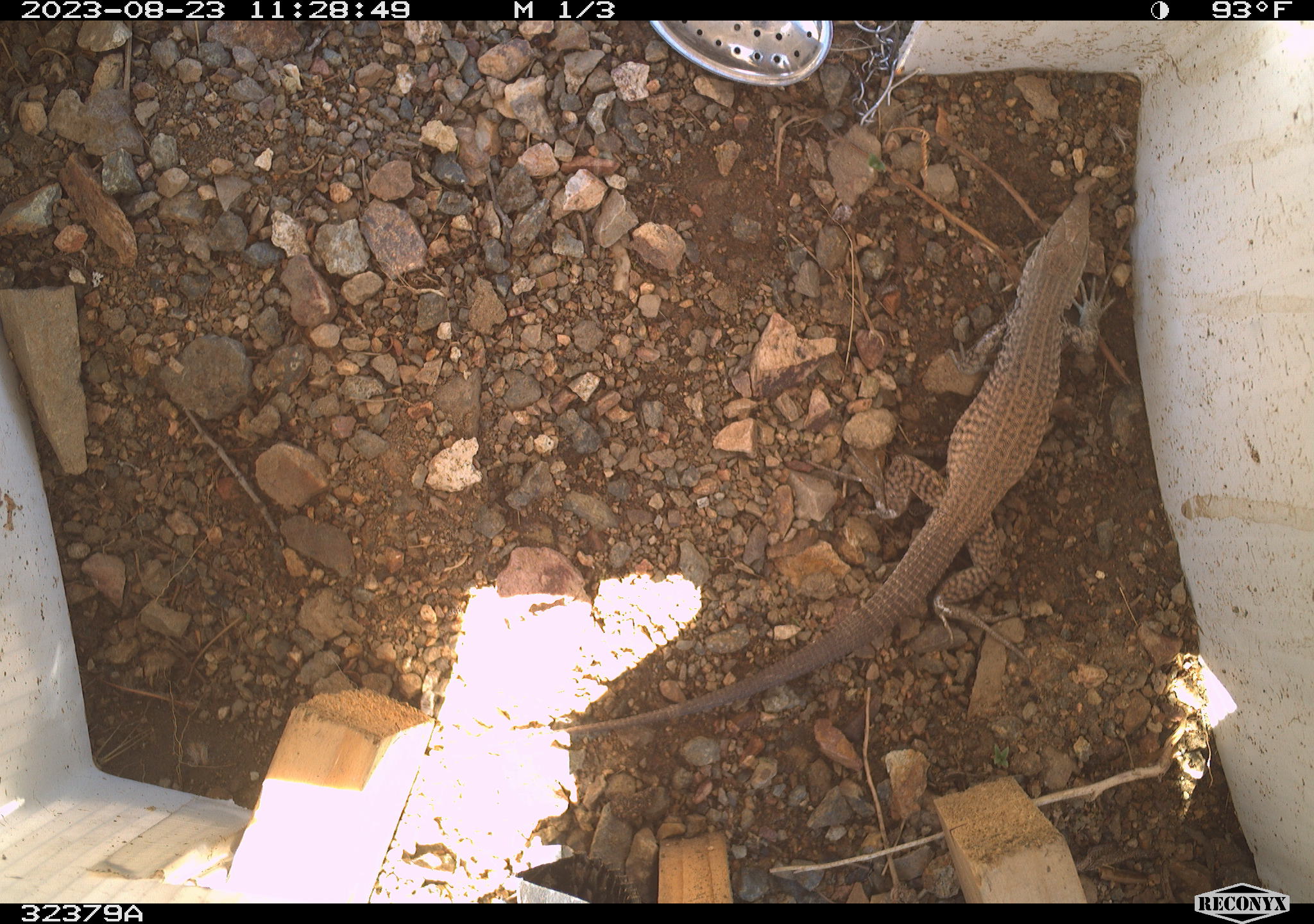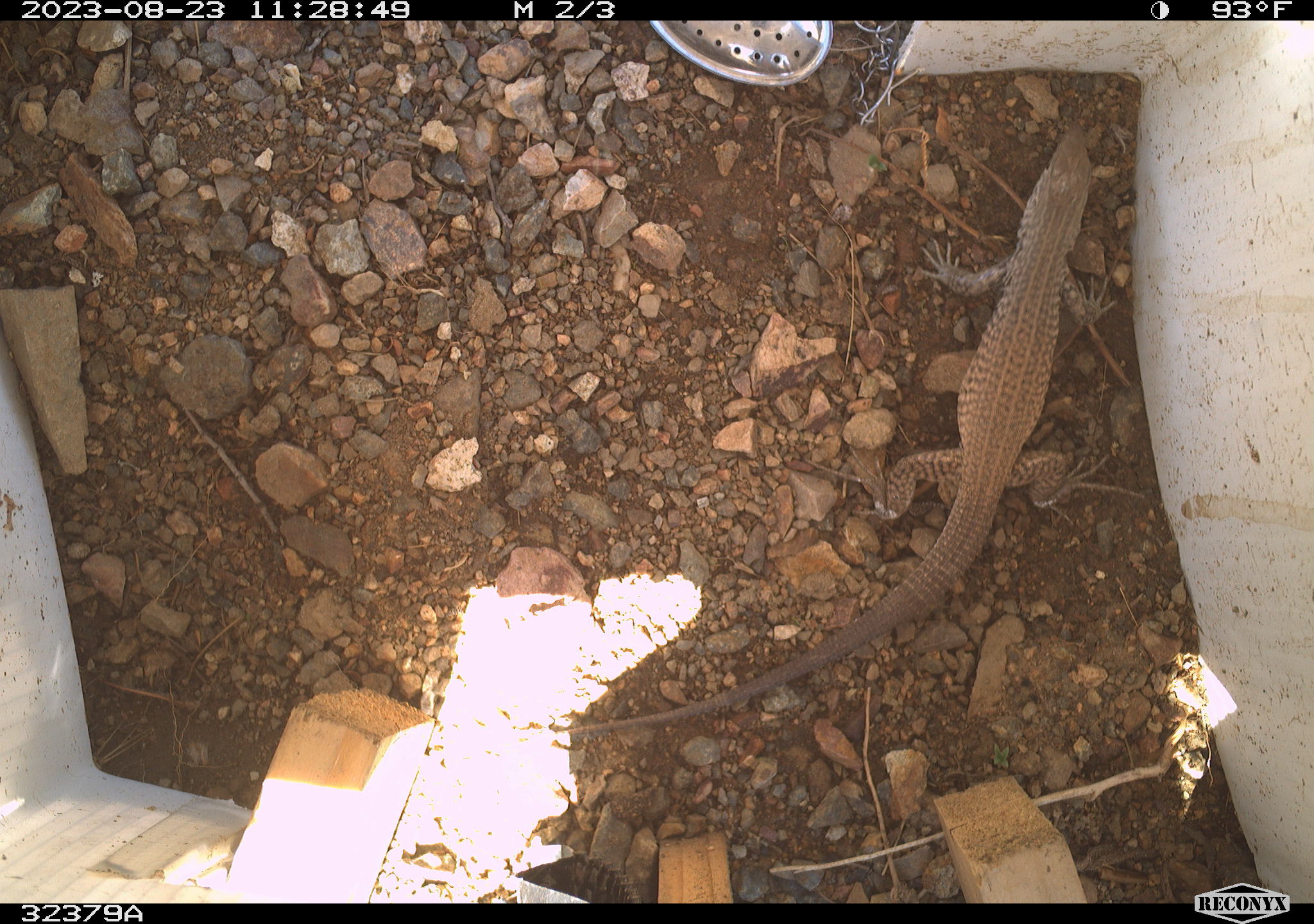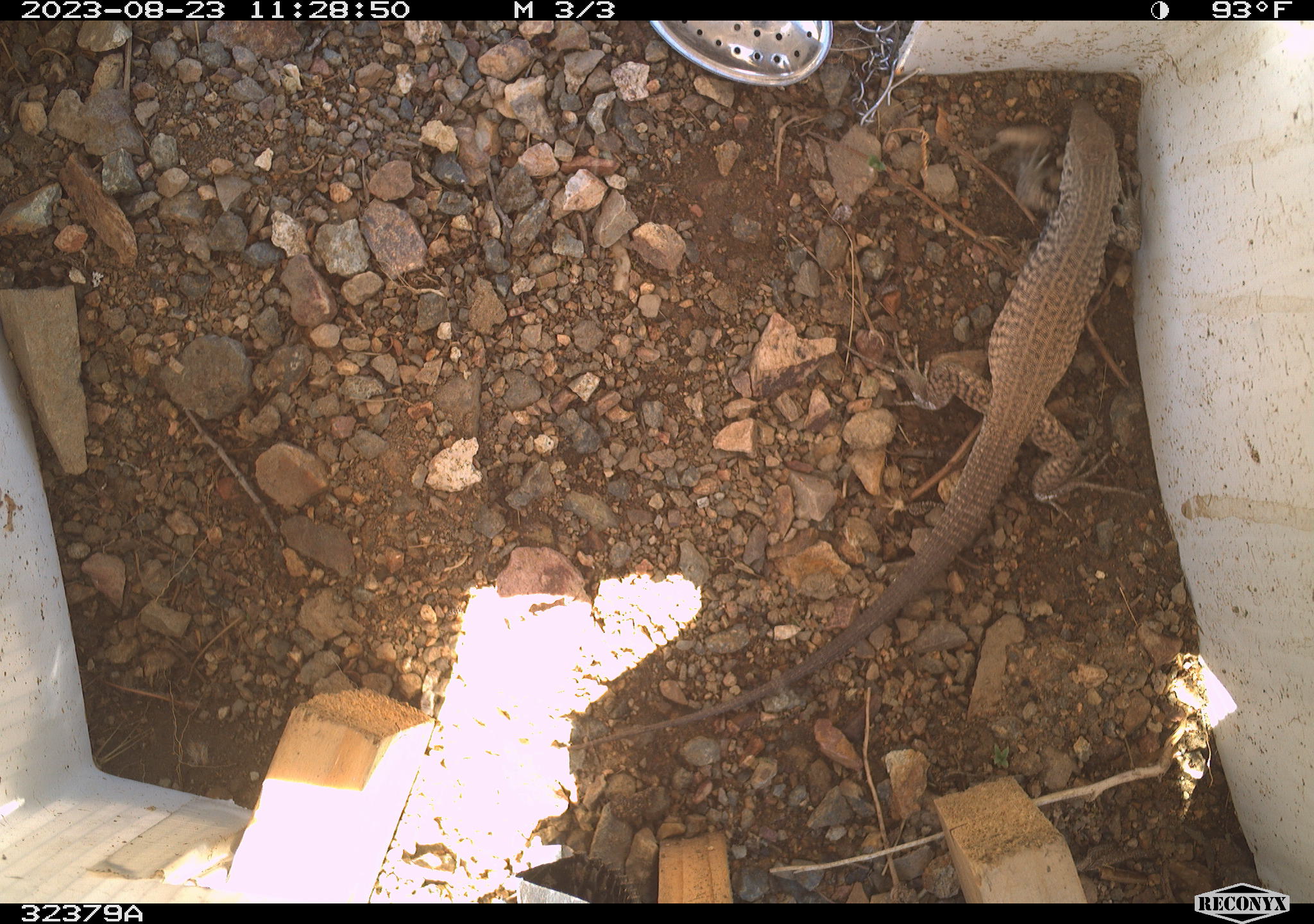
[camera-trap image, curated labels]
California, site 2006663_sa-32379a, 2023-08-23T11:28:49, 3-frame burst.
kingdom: Animalia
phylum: Chordata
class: Reptilia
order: Squamata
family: Teiidae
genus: Aspidoscelis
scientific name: Aspidoscelis tigris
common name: western whiptail